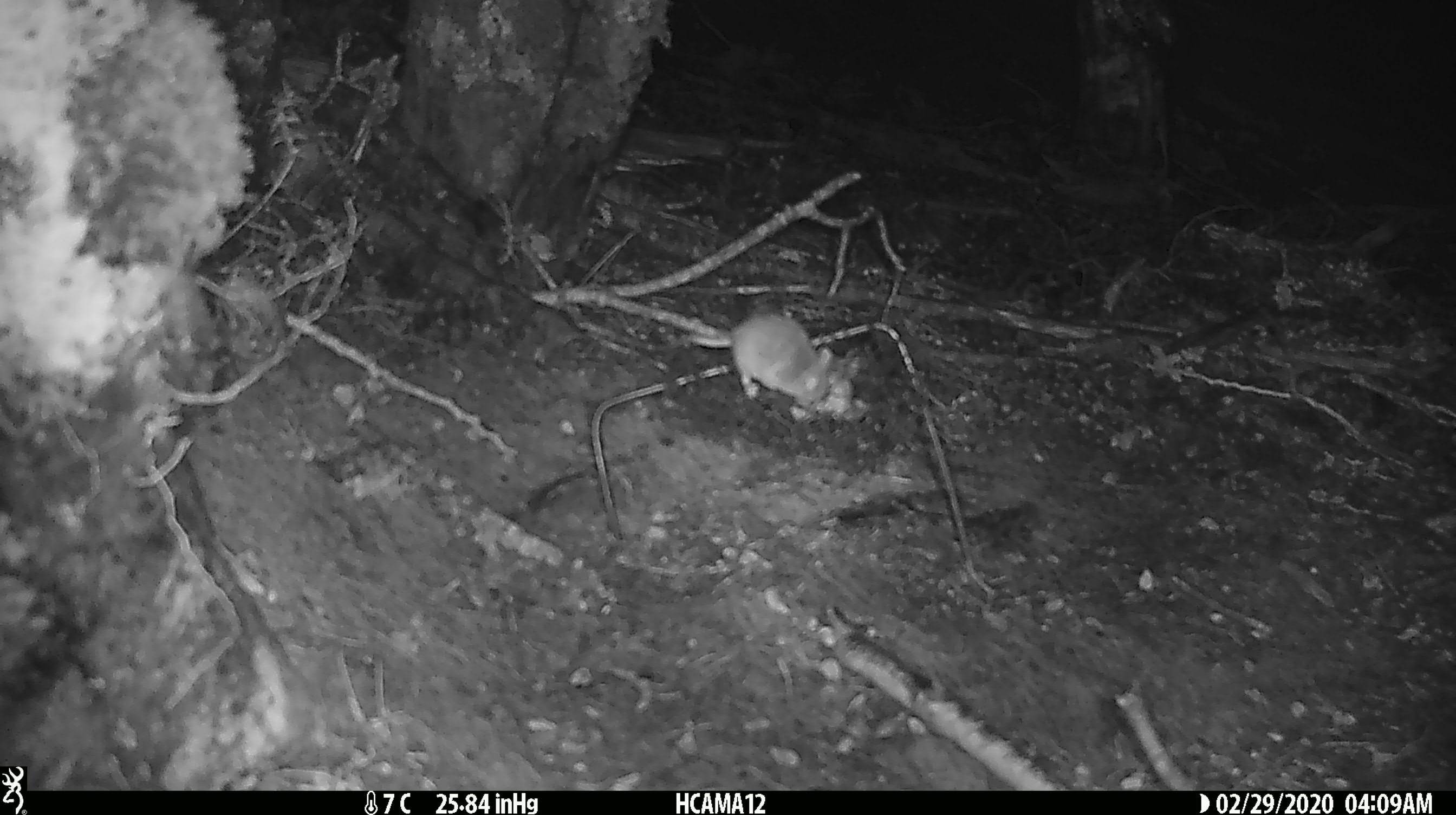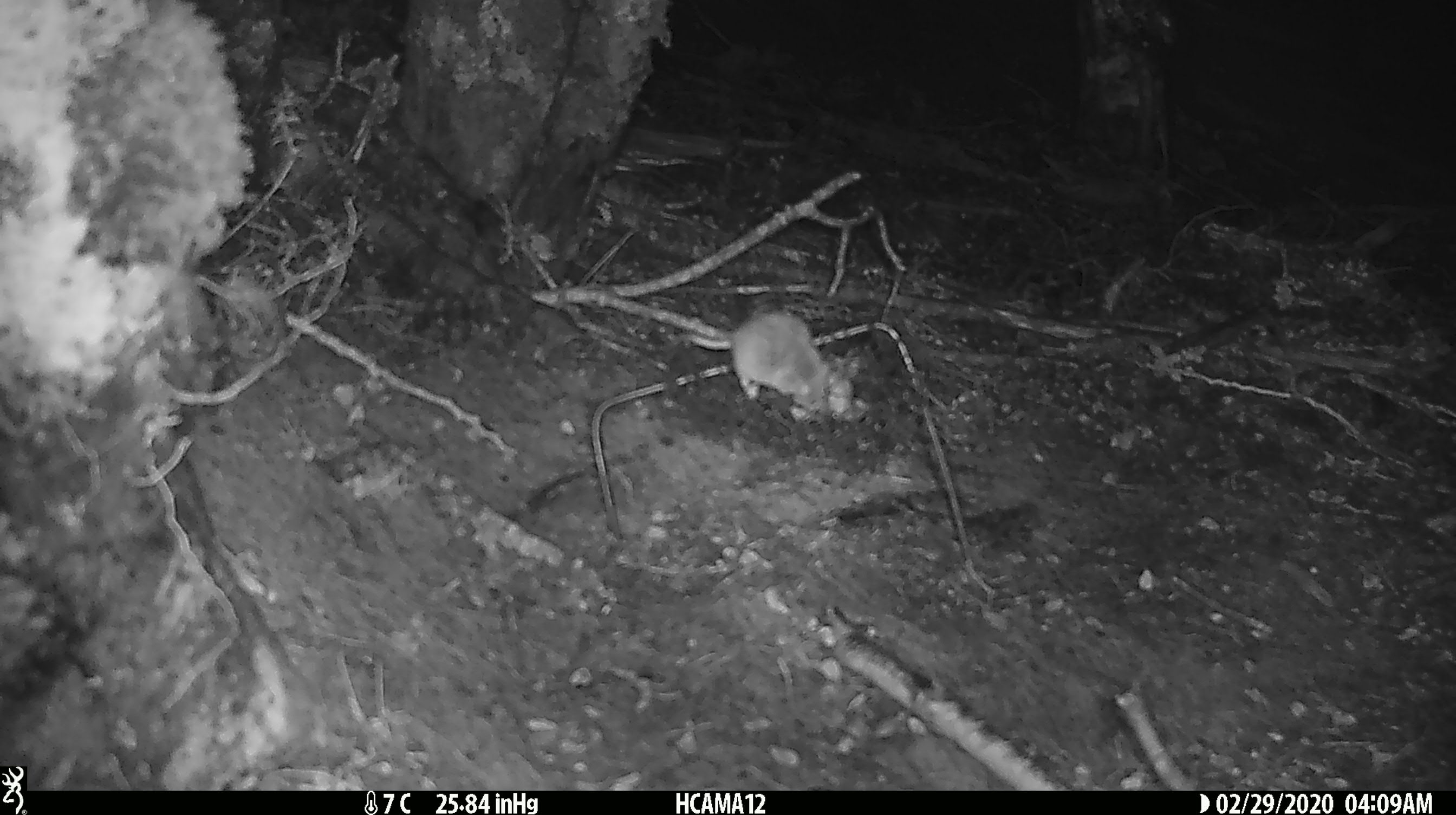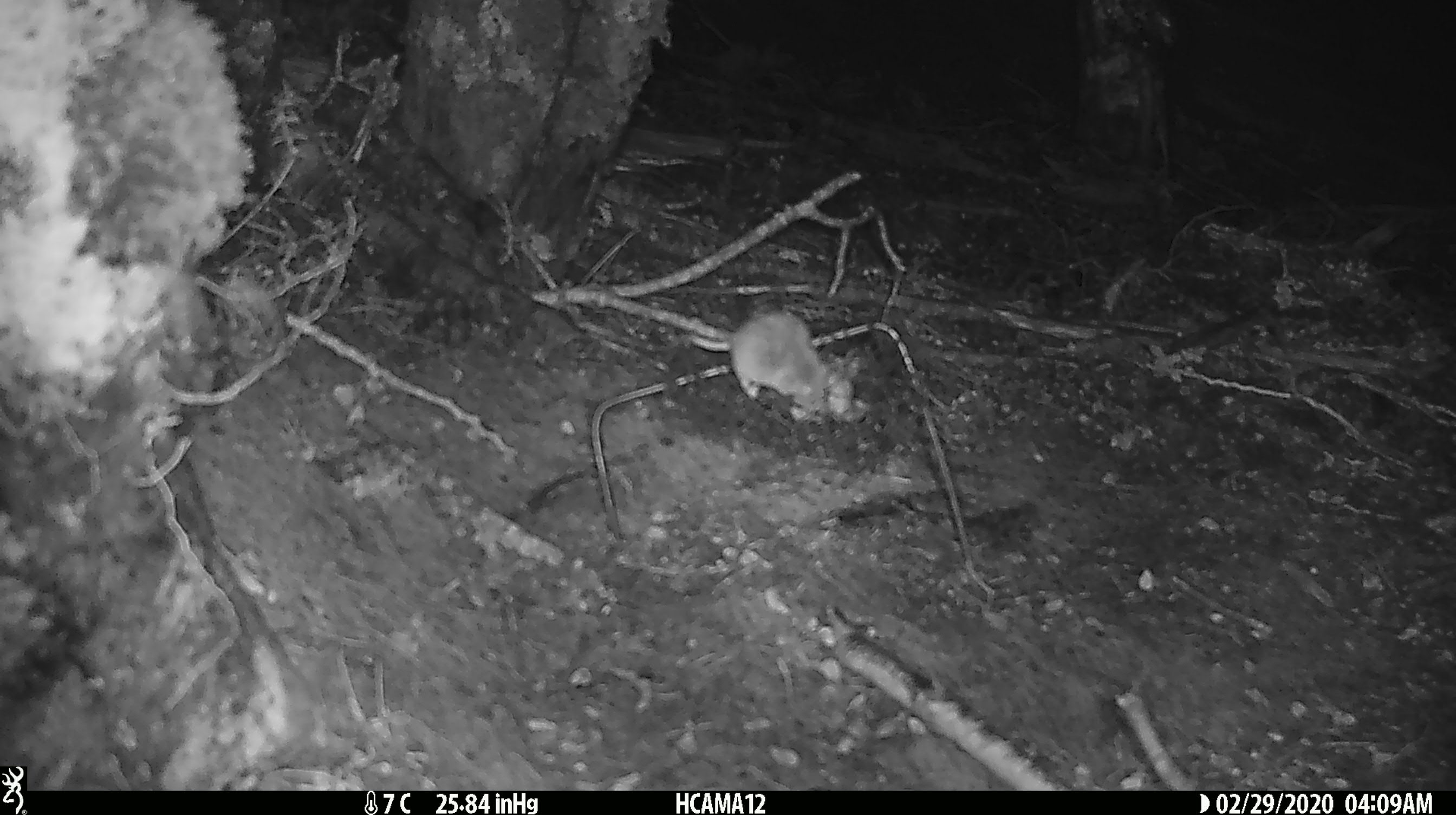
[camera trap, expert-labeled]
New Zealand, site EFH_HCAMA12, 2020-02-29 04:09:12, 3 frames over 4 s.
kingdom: Animalia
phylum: Chordata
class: Mammalia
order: Rodentia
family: Muridae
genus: Mus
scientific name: Mus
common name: mouse